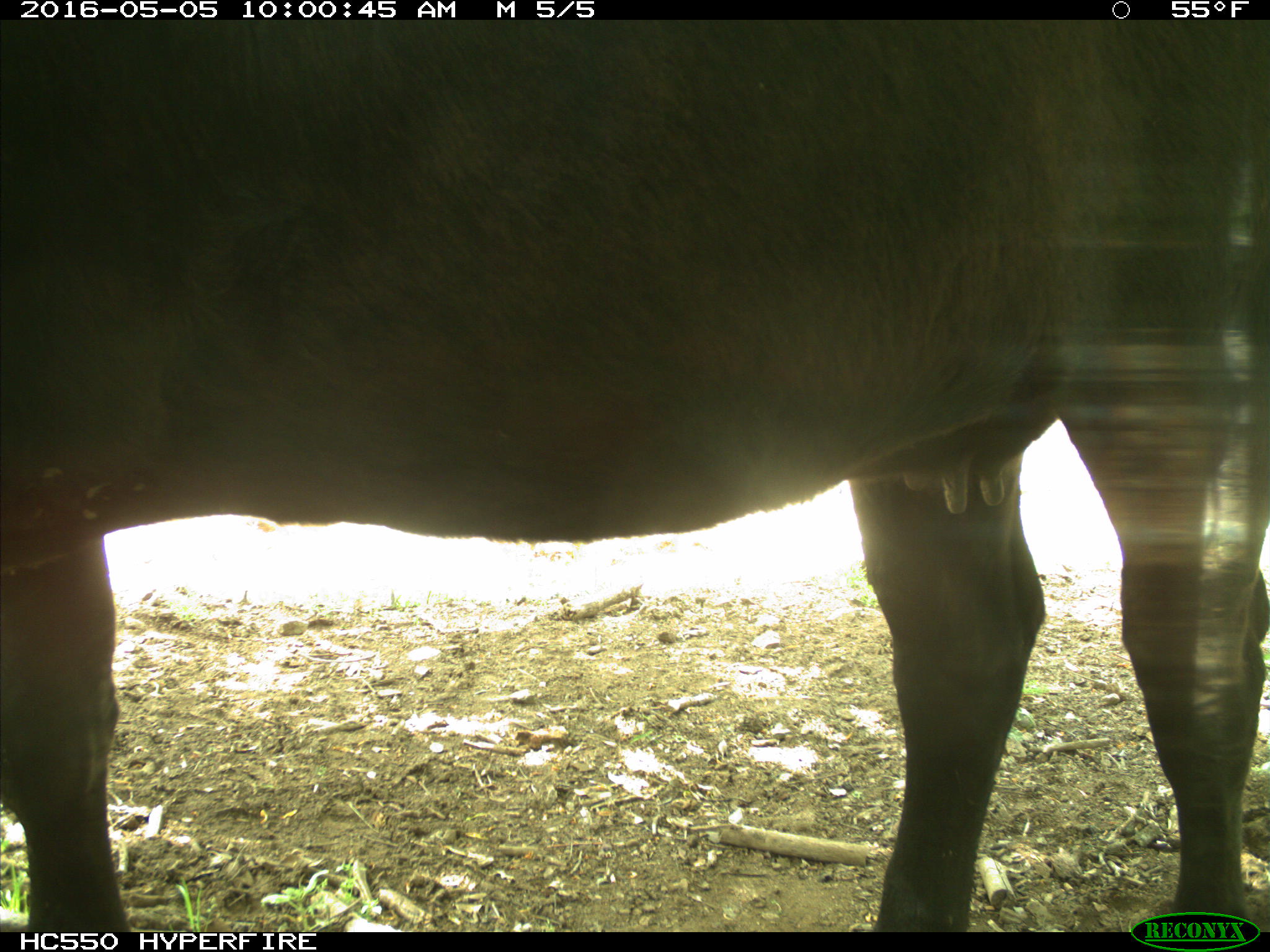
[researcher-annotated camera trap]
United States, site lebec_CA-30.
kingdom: Animalia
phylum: Chordata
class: Mammalia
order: Artiodactyla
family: Bovidae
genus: Bos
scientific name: Bos taurus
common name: domestic cow